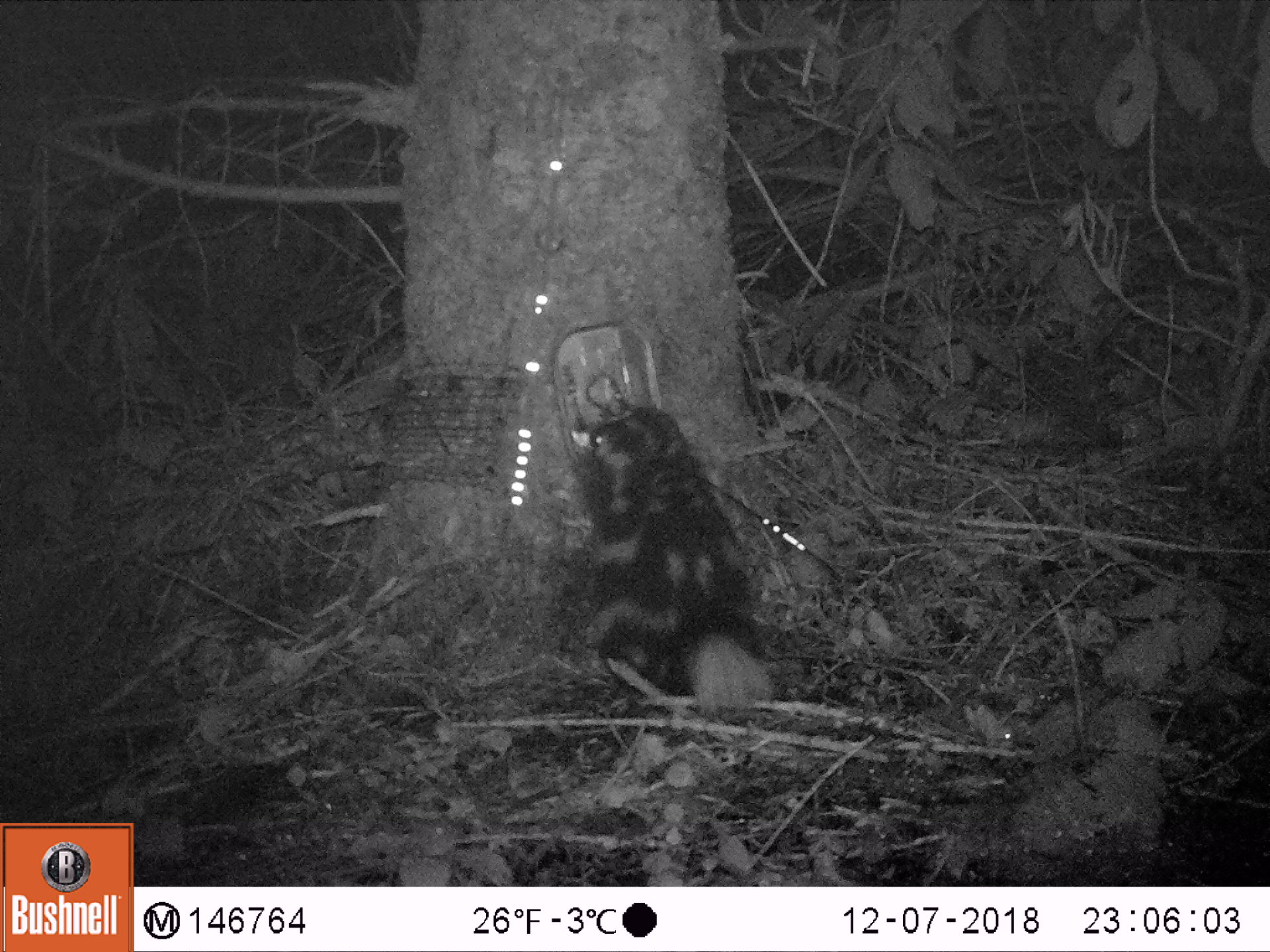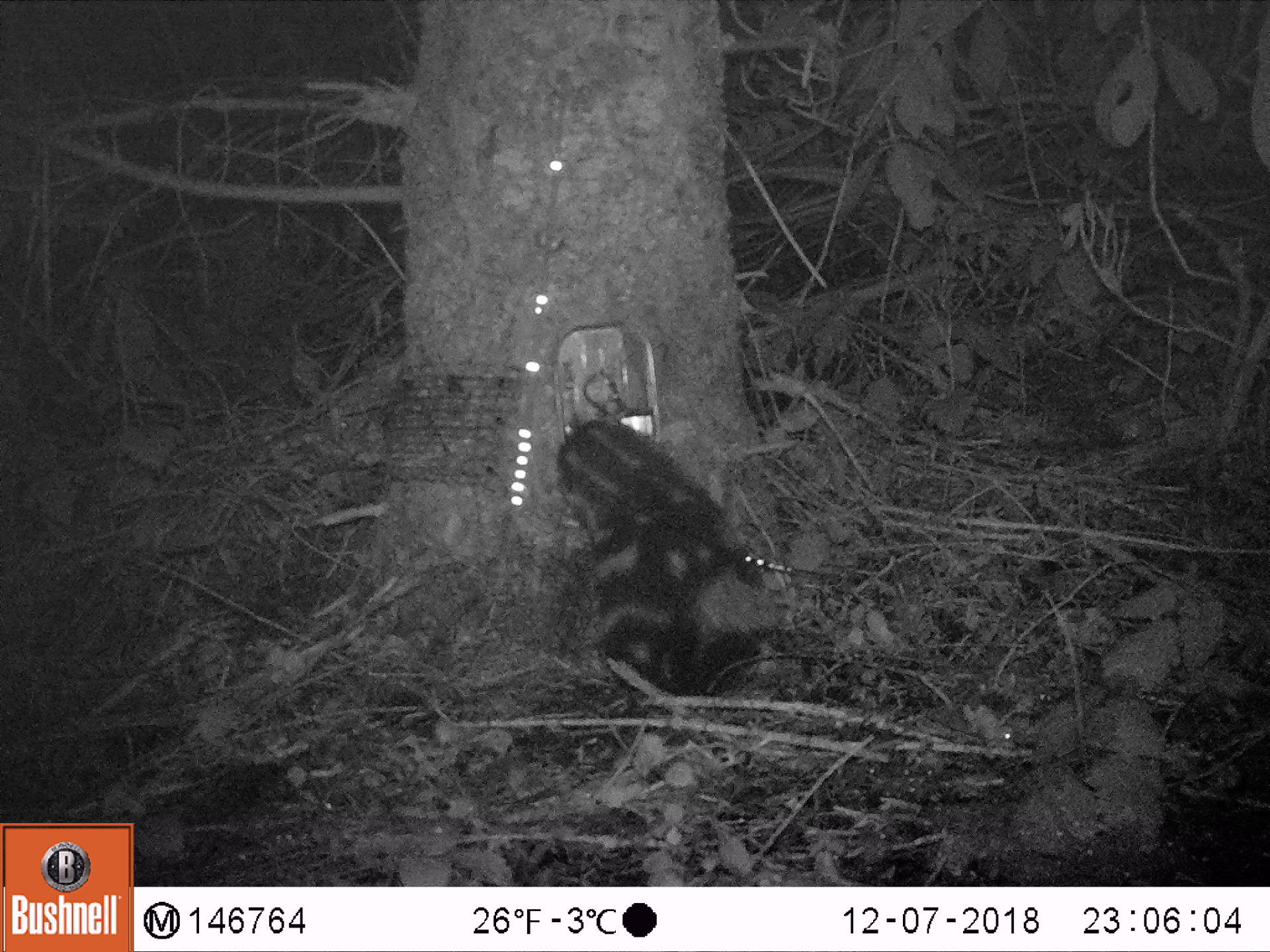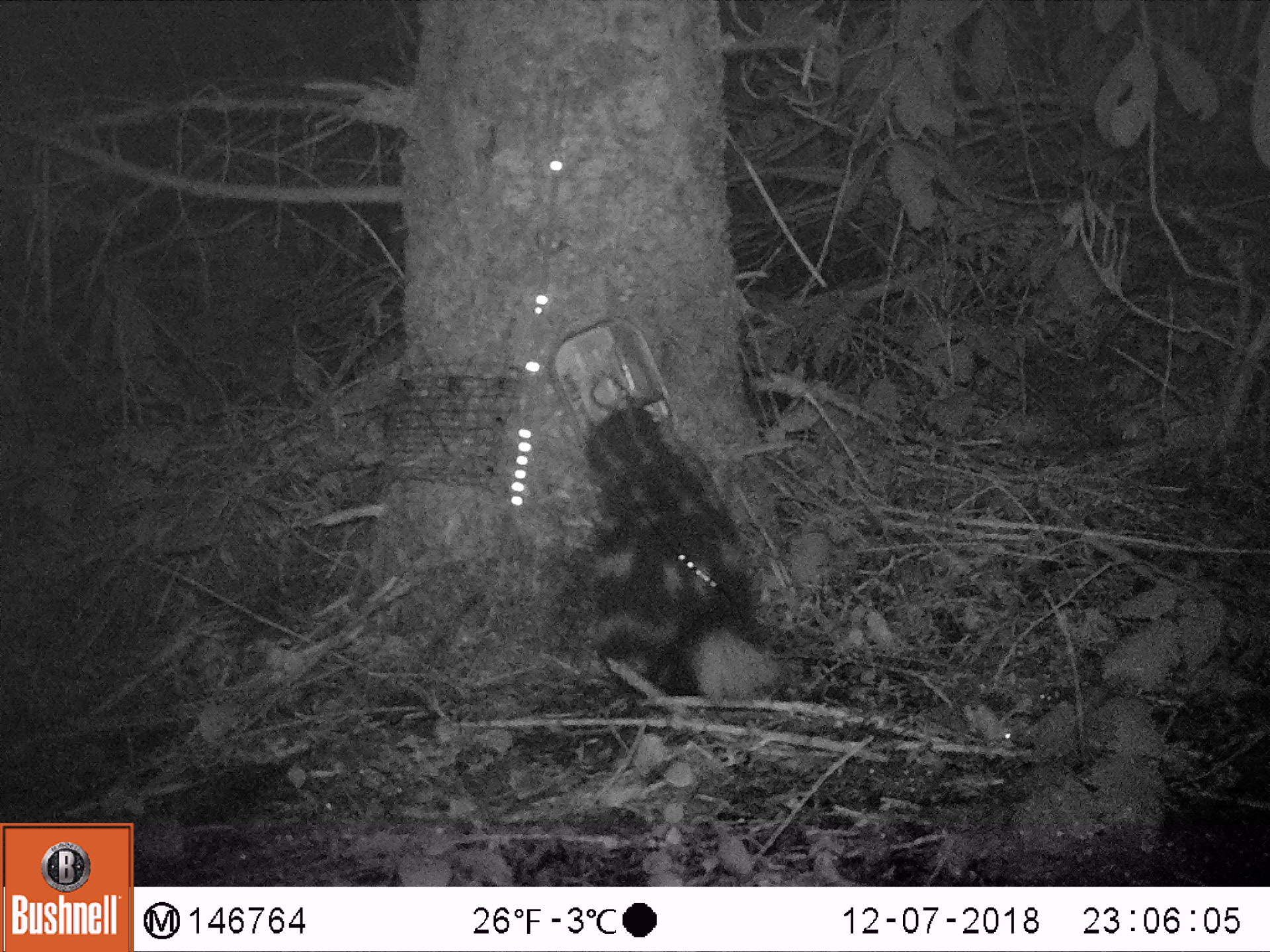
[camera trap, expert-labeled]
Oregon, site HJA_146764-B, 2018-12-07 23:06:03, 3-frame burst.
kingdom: Animalia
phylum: Chordata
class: Mammalia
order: Carnivora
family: Mephitidae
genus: Spilogale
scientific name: Spilogale gracilis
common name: western spotted skunk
Western spotted skunk (Spilogale gracilis).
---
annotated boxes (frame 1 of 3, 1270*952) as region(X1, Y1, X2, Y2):
western spotted skunk: region(558, 378, 783, 766)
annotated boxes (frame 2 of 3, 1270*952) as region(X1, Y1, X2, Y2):
western spotted skunk: region(519, 396, 817, 715)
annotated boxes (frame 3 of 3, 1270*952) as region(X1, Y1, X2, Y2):
western spotted skunk: region(556, 409, 803, 720)